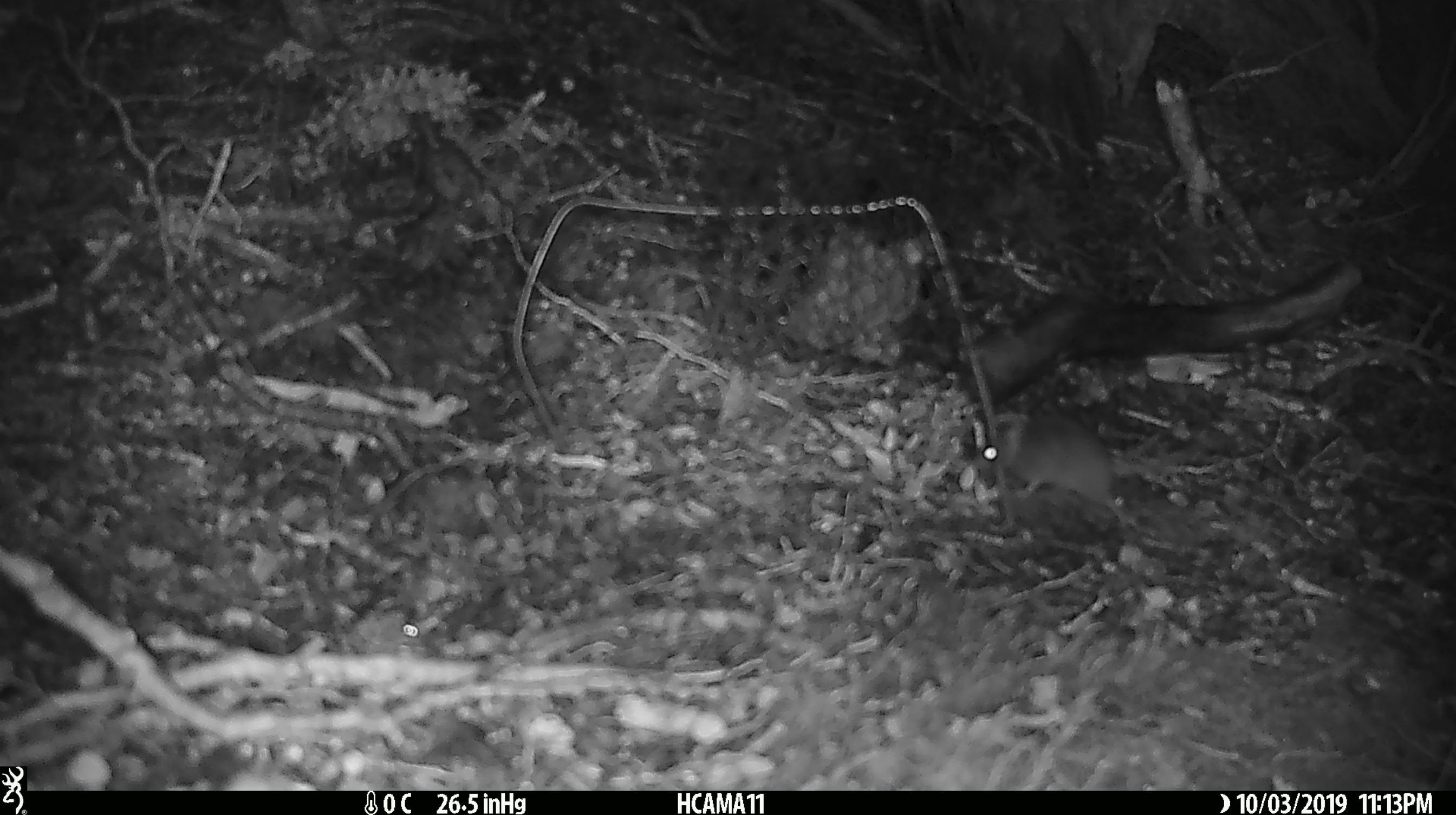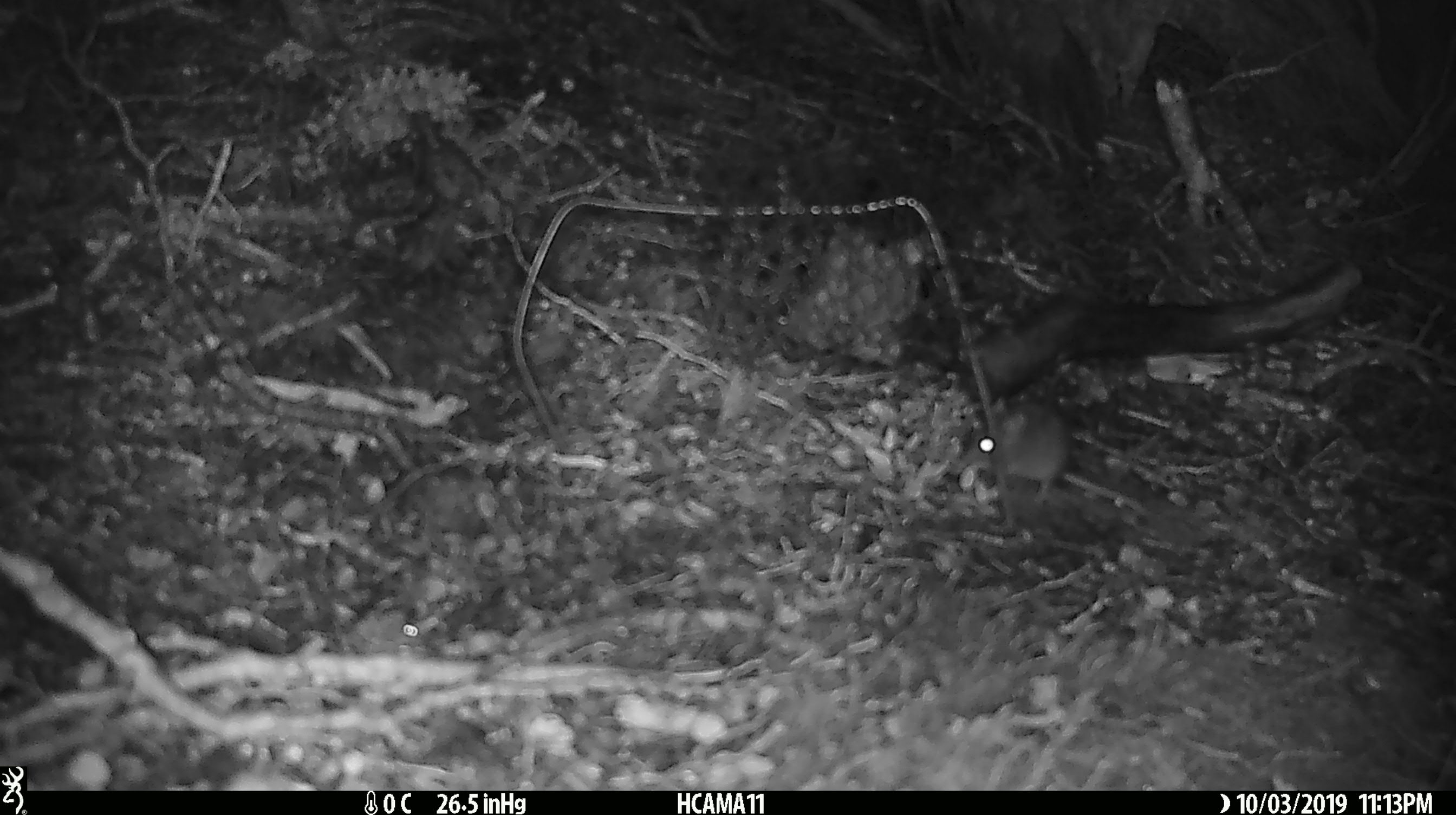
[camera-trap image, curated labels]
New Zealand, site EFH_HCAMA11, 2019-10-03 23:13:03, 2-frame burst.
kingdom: Animalia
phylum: Chordata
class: Mammalia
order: Rodentia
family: Muridae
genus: Mus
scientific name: Mus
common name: mouse